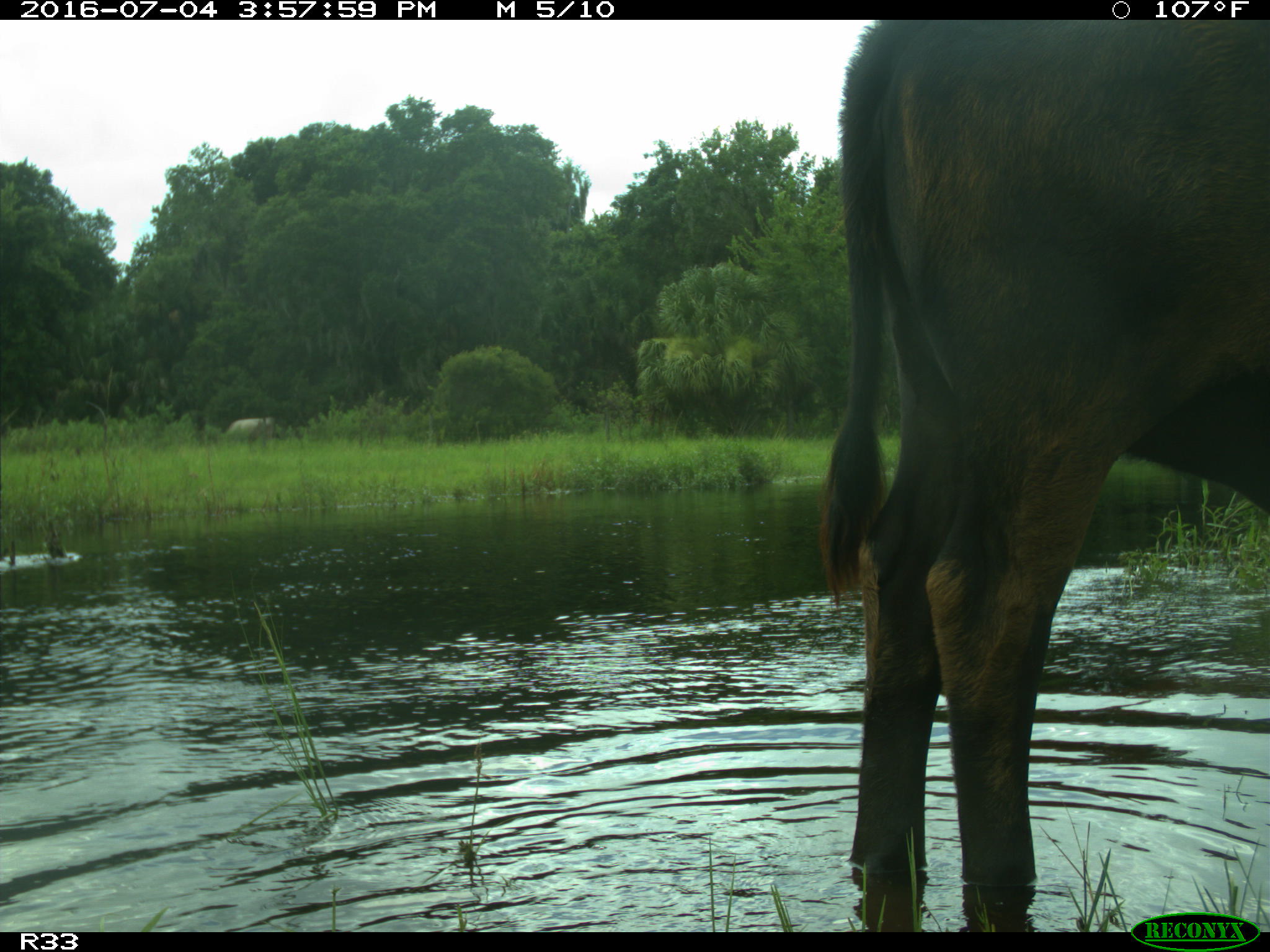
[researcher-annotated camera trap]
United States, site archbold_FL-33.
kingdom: Animalia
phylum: Chordata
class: Mammalia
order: Artiodactyla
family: Bovidae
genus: Bos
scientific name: Bos taurus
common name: domestic cow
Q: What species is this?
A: Bos taurus (domestic cow).